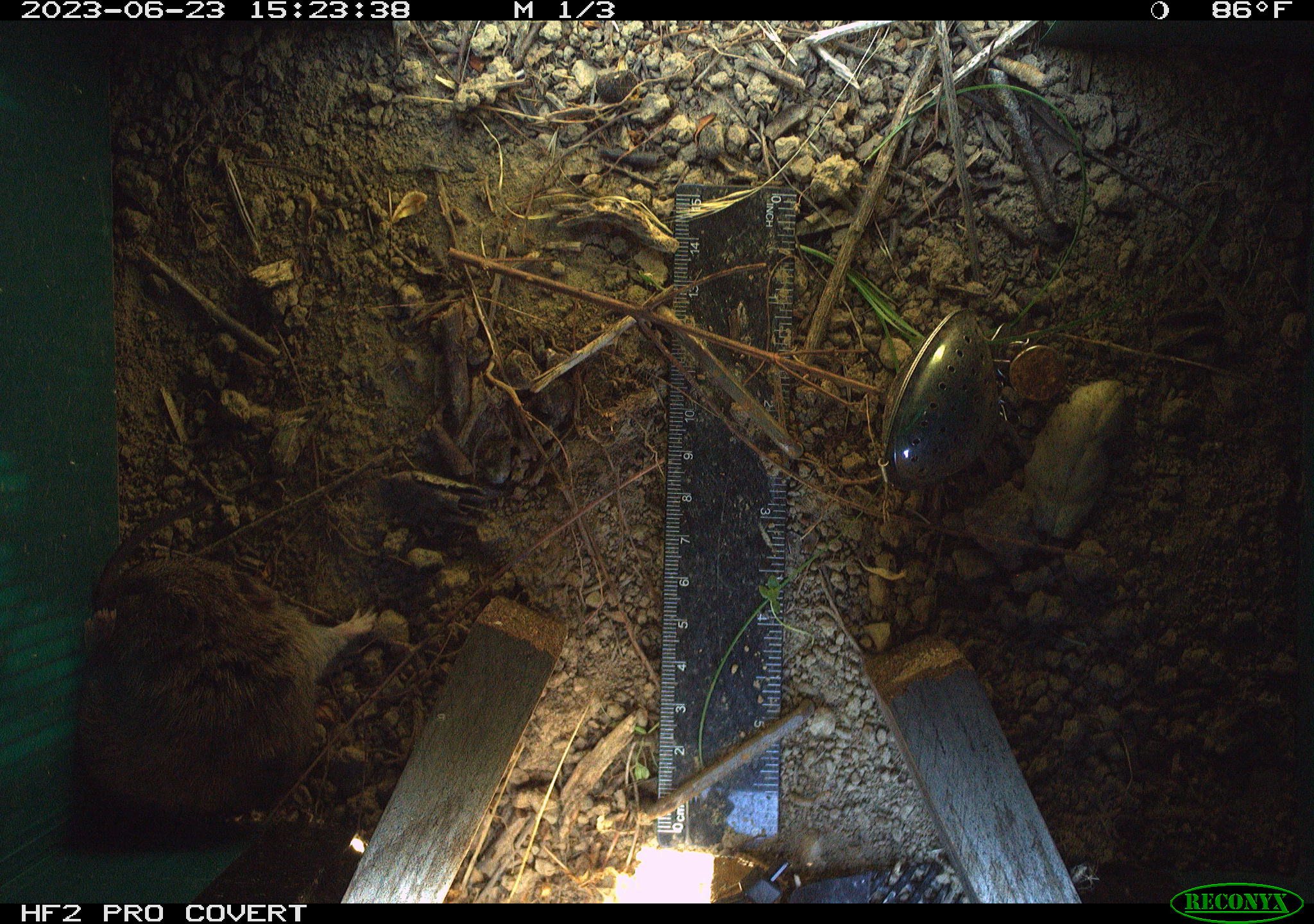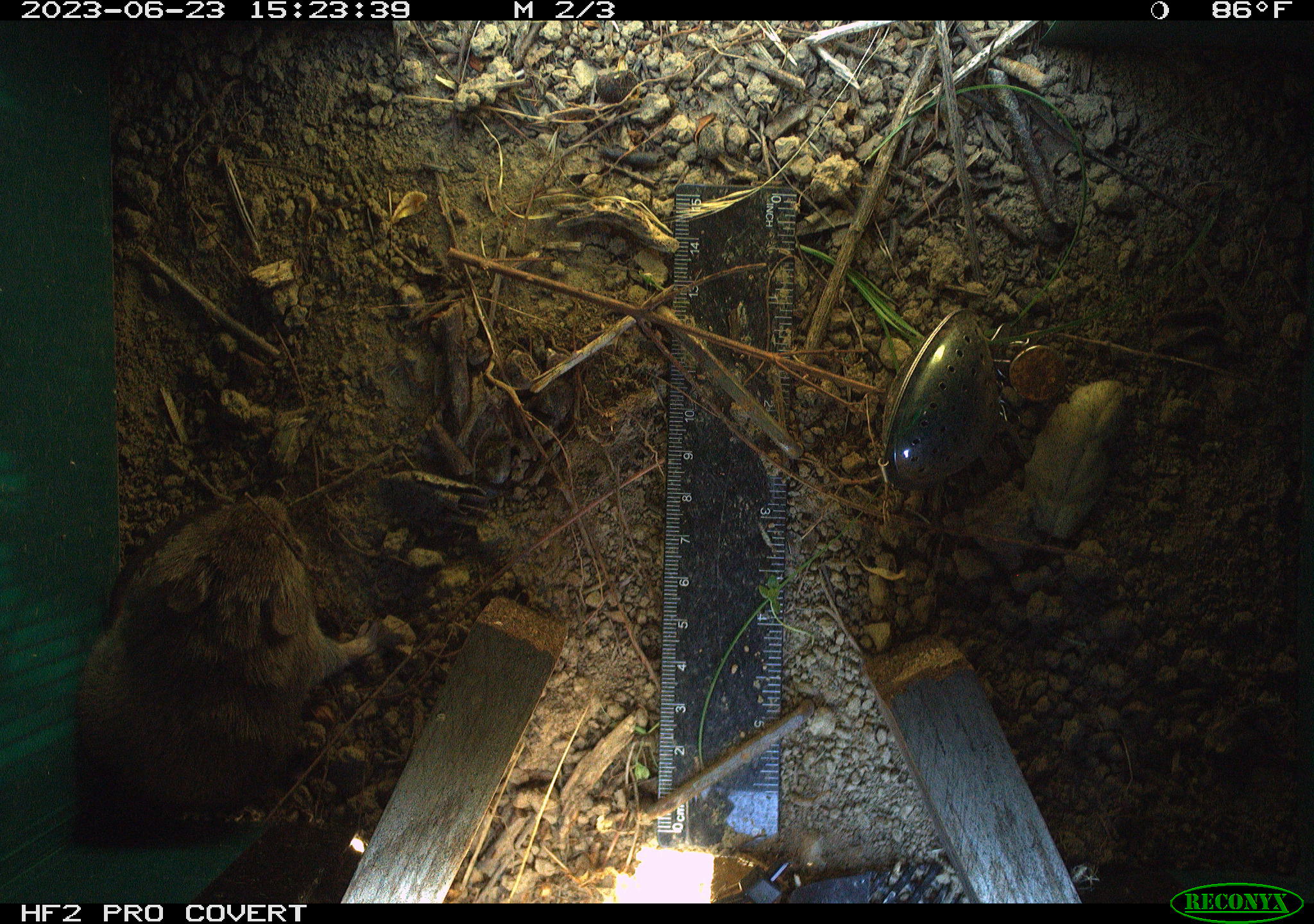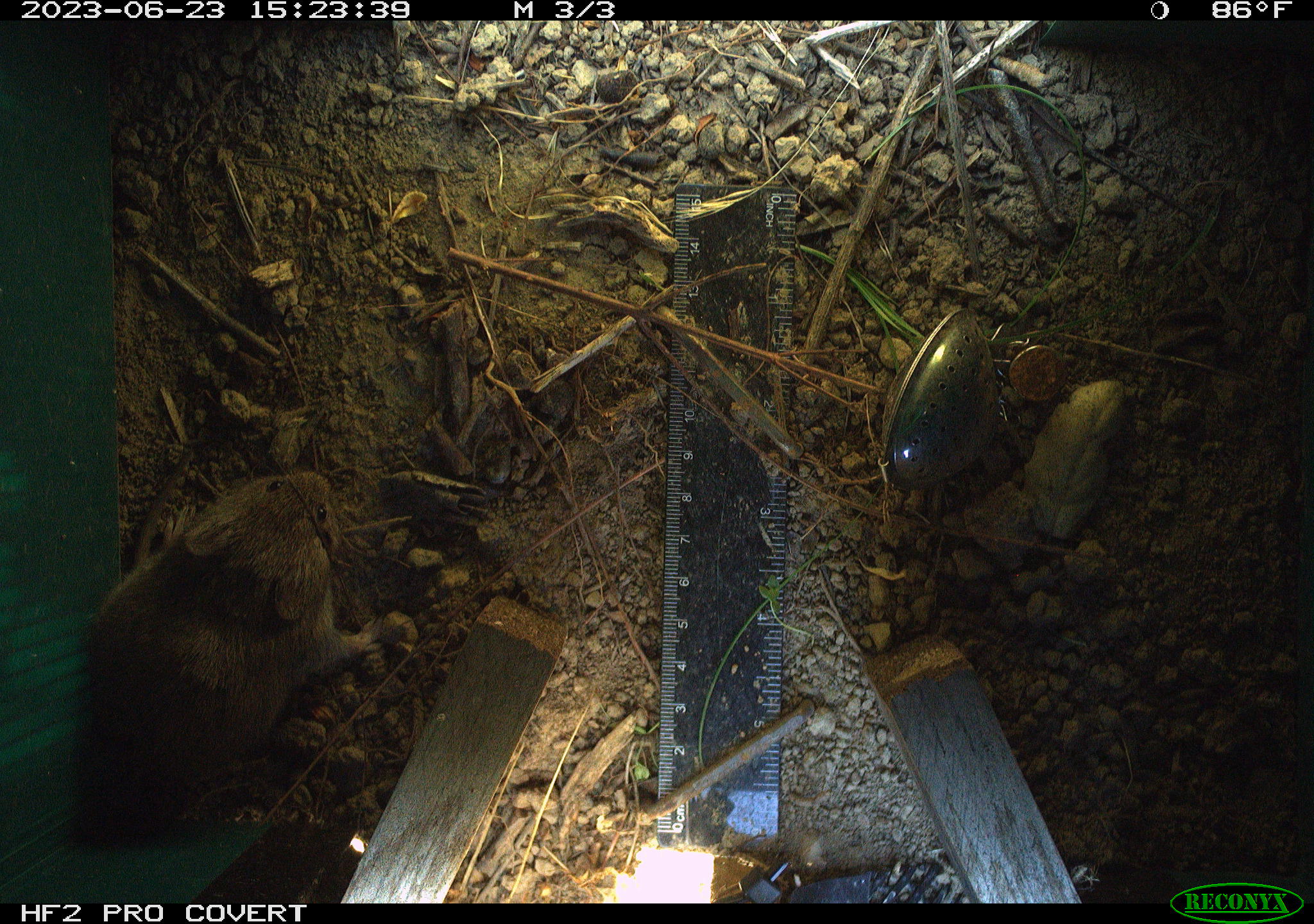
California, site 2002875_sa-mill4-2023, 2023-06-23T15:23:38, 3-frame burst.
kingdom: Animalia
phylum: Chordata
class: Mammalia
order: Rodentia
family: Cricetidae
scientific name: Arvicolinae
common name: voles, lemmings, and muskrats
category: arvicolinae subfamily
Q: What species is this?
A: Arvicolinae subfamily (voles, lemmings, and muskrats) (Arvicolinae).